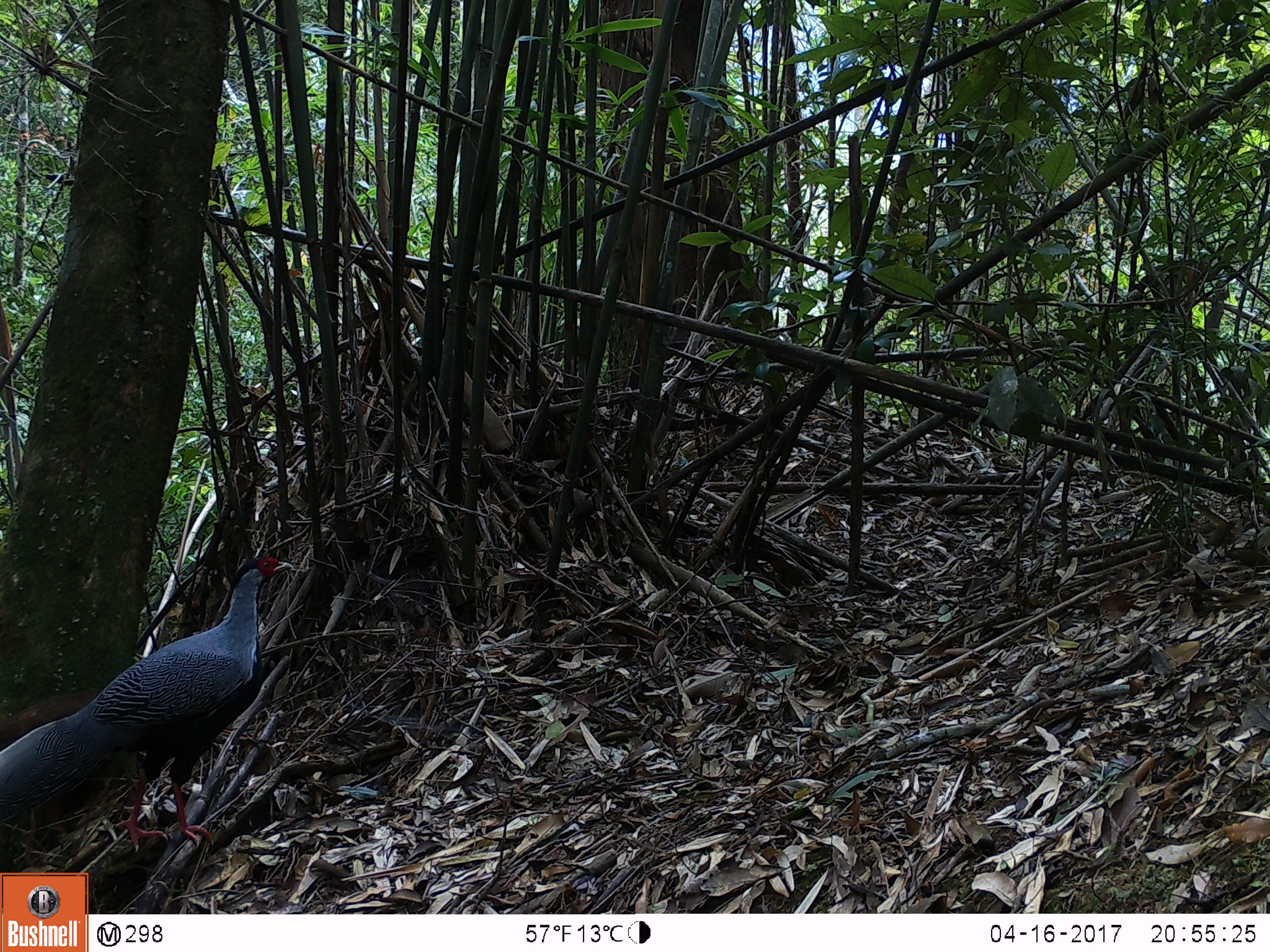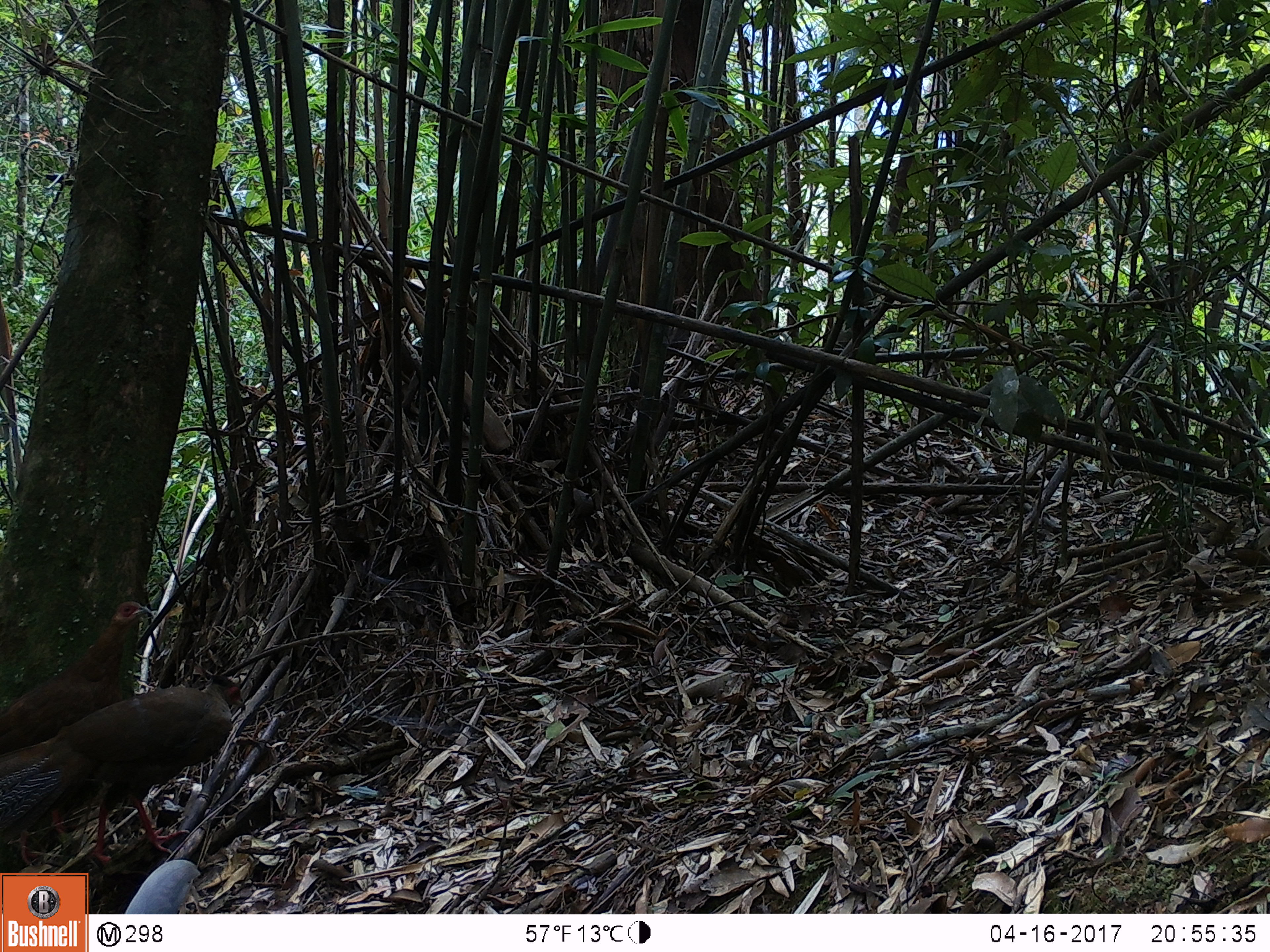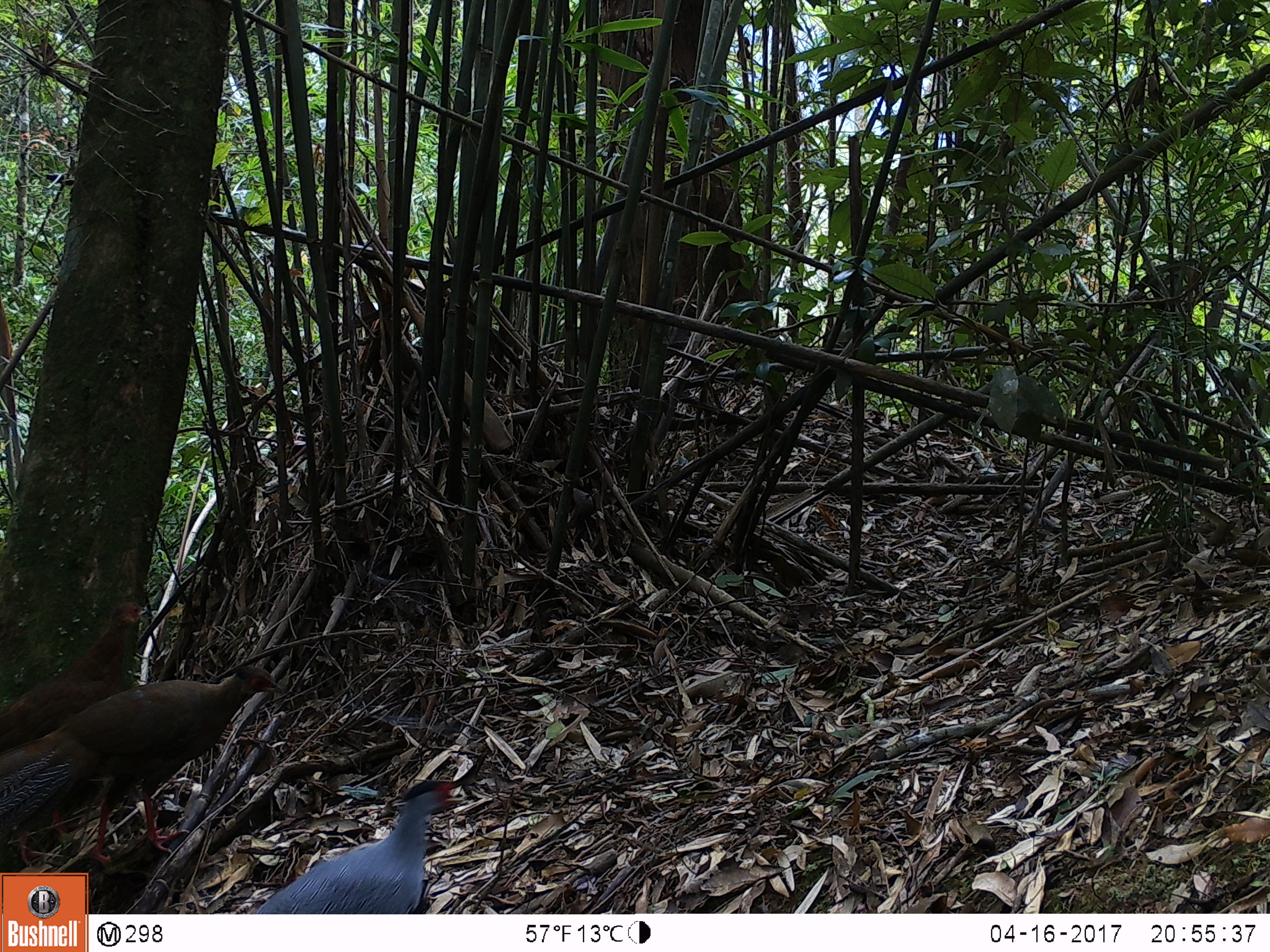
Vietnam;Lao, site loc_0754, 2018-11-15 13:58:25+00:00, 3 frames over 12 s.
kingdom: Animalia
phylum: Chordata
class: Aves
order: Galliformes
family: Phasianidae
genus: Lophura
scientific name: Lophura nycthemera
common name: silver pheasant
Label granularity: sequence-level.